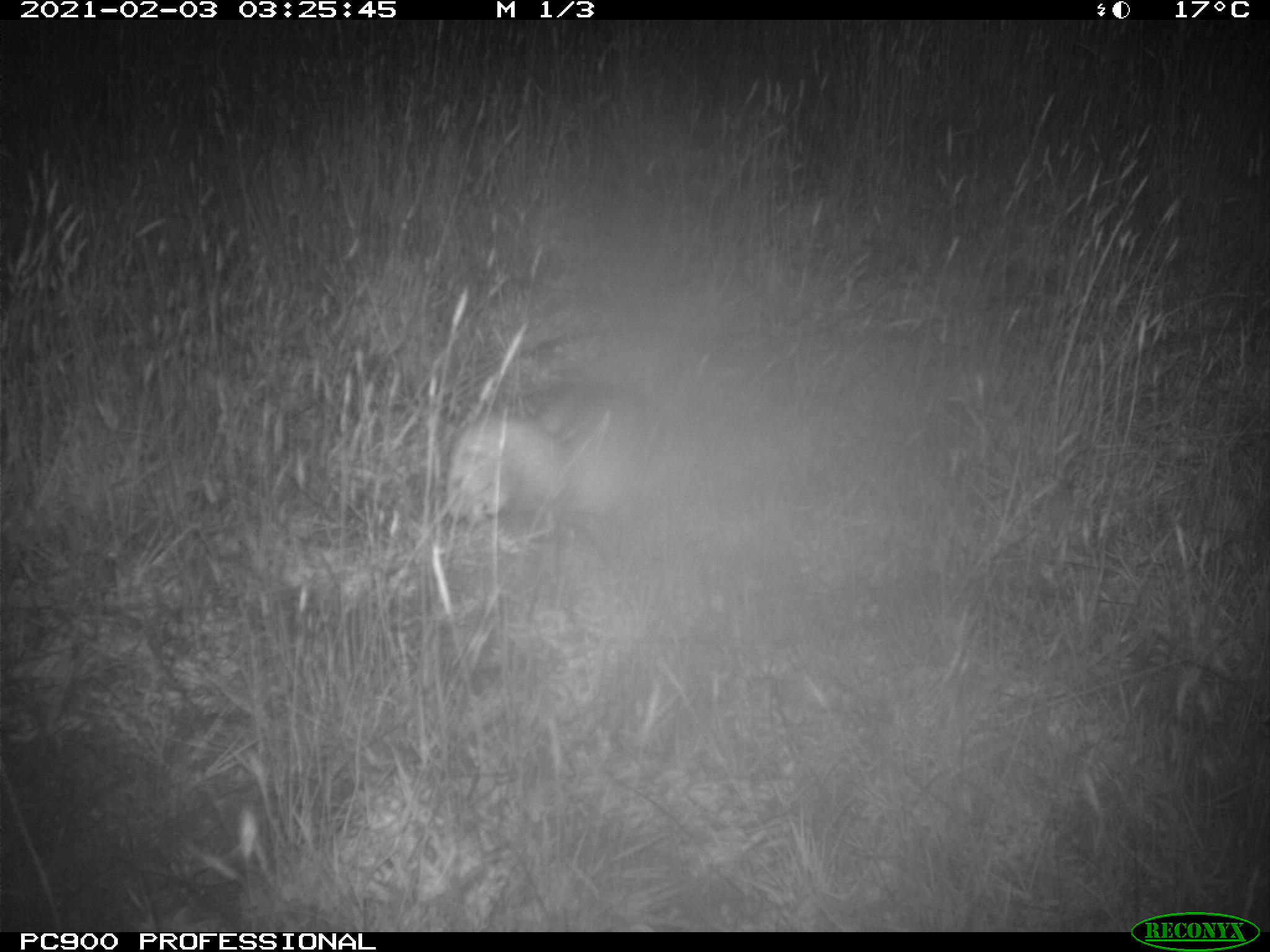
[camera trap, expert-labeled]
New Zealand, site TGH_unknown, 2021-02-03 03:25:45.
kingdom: Animalia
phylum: Chordata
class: Mammalia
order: Carnivora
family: Mustelidae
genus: Mustela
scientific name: Mustela furo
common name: ferret